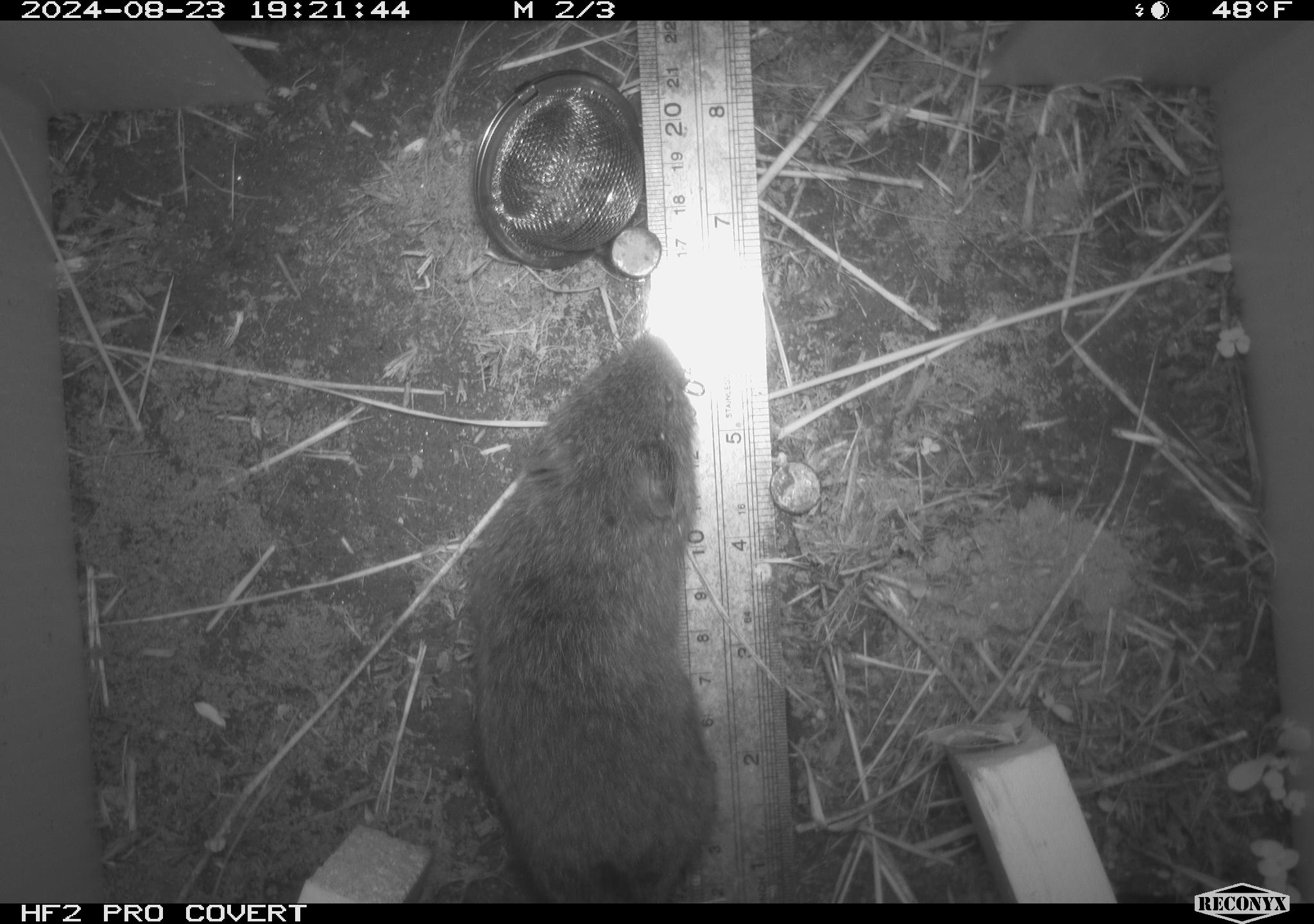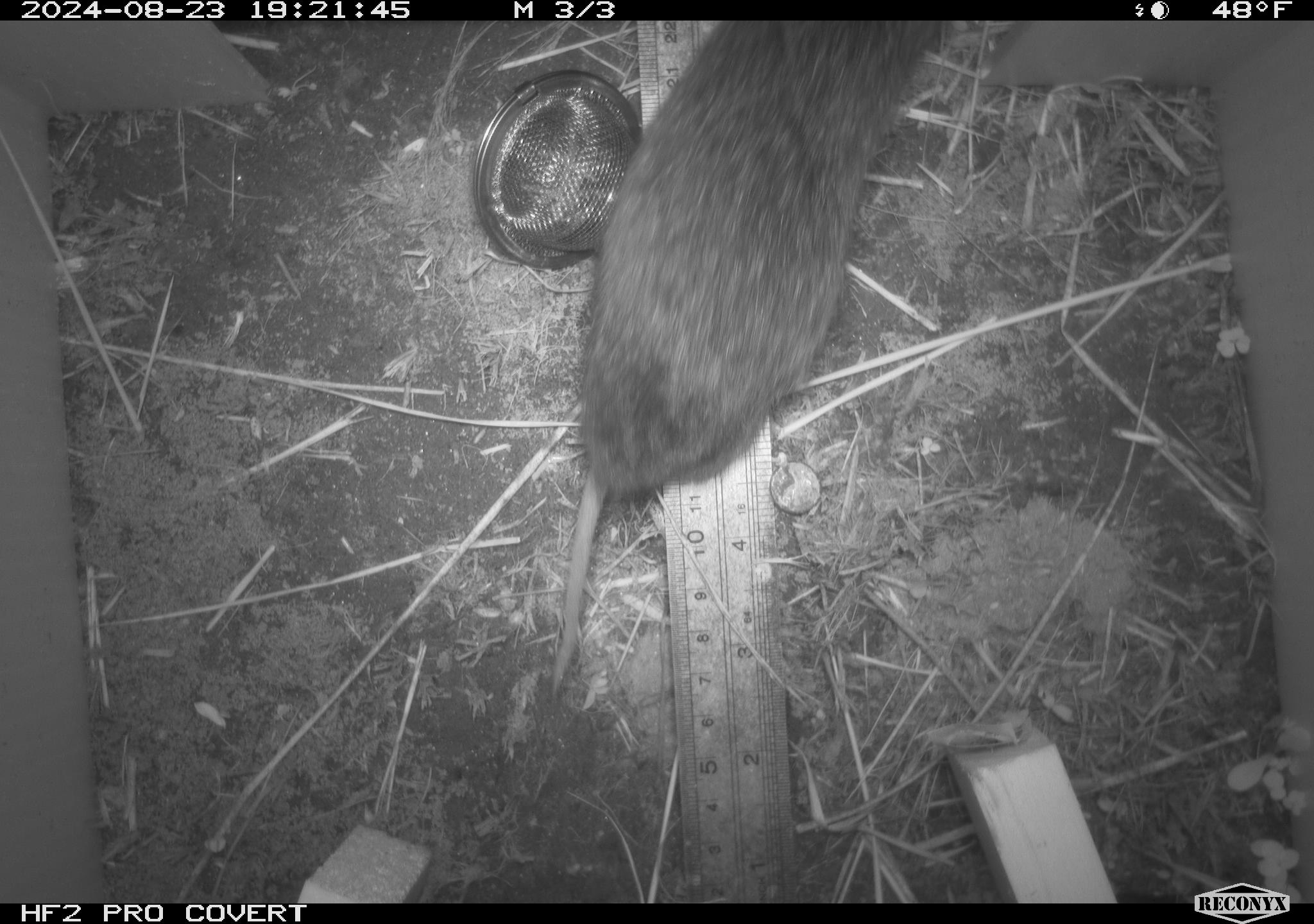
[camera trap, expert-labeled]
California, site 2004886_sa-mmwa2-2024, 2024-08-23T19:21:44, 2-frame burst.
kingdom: Animalia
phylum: Chordata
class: Mammalia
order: Rodentia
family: Cricetidae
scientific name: Arvicolinae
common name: voles, lemmings, and muskrats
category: arvicolinae subfamily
Arvicolinae subfamily (voles, lemmings, and muskrats) (Arvicolinae).